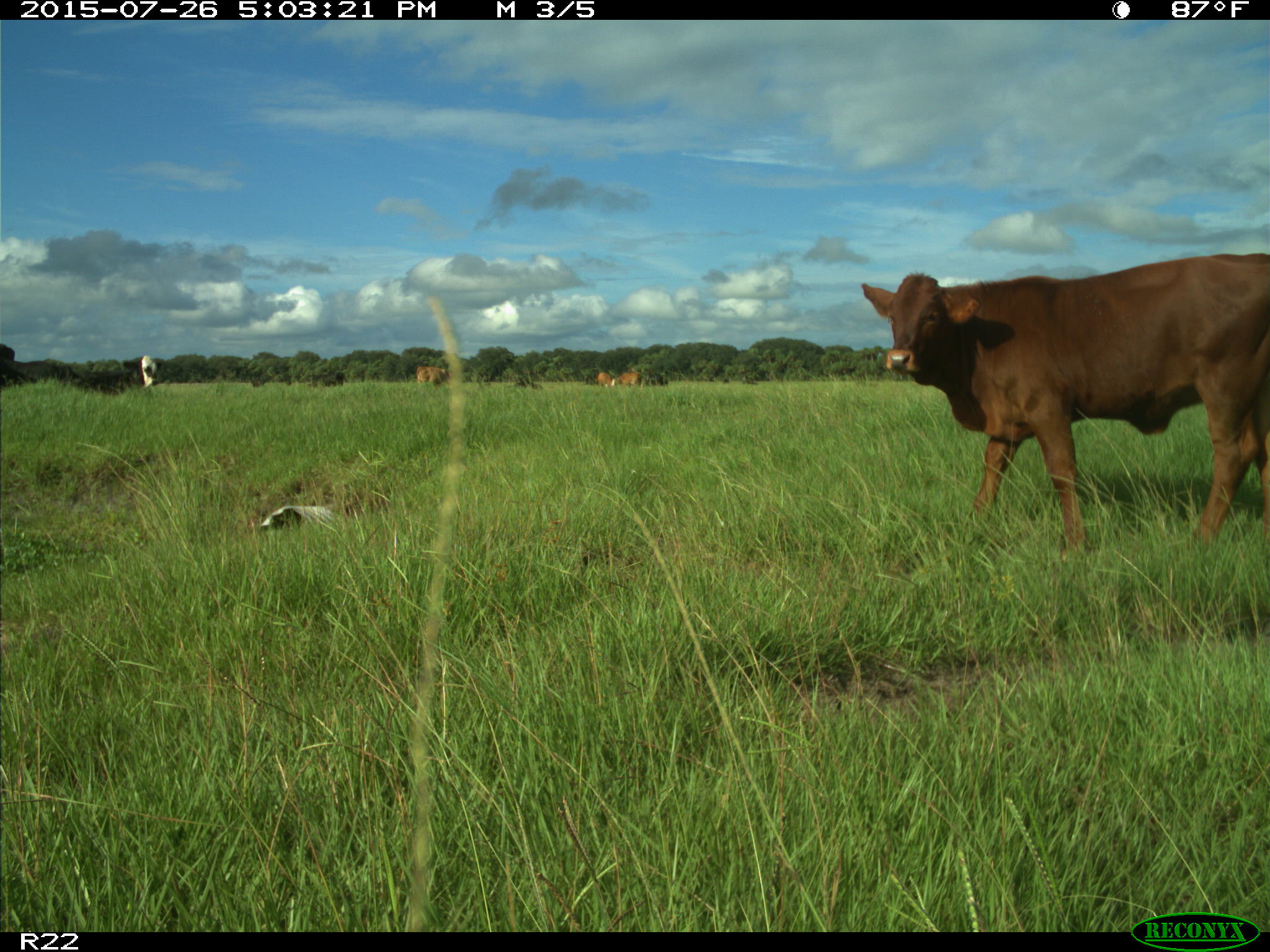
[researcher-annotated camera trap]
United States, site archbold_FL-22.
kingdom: Animalia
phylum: Chordata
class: Mammalia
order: Artiodactyla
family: Bovidae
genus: Bos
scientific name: Bos taurus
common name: domestic cow